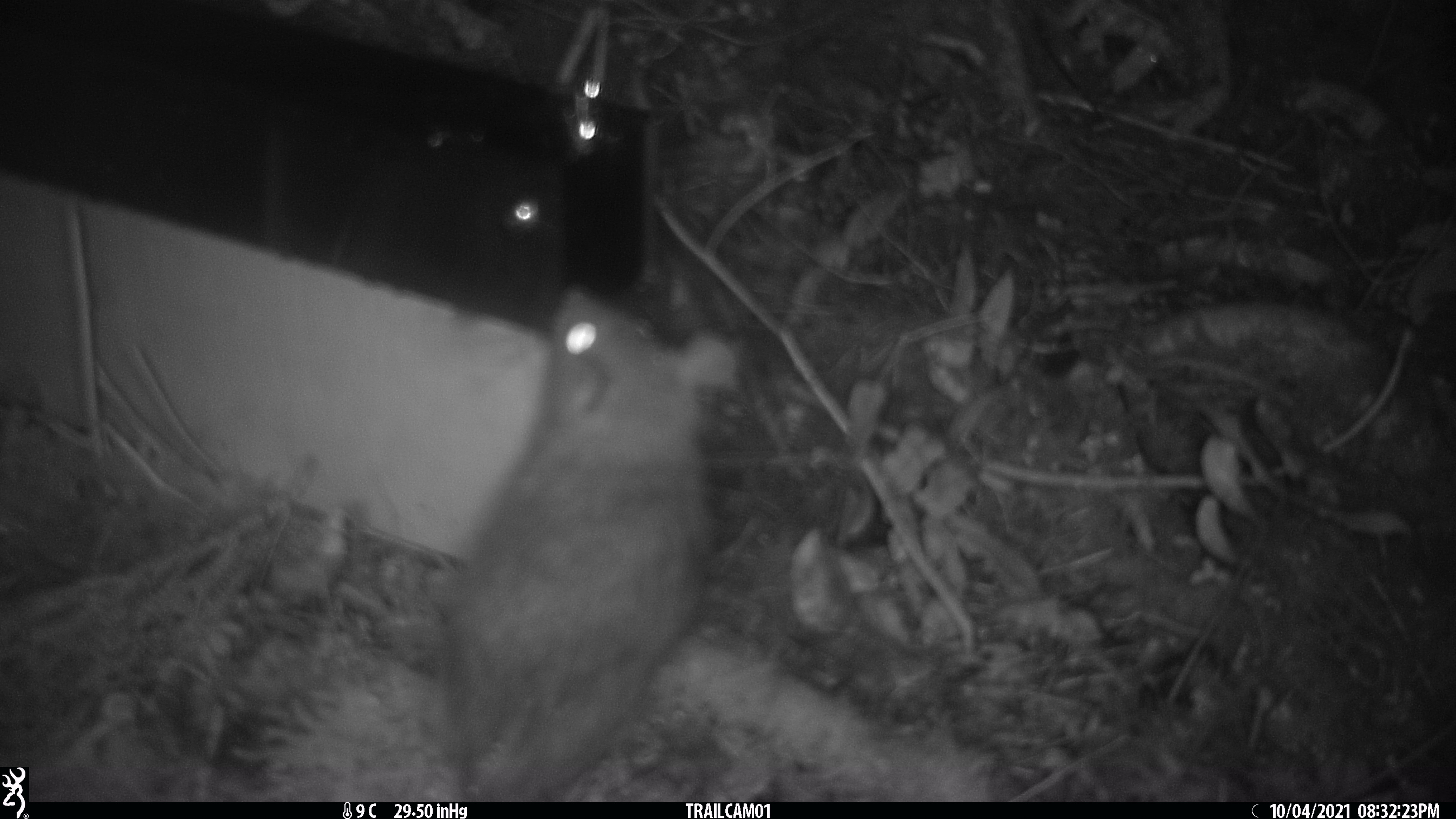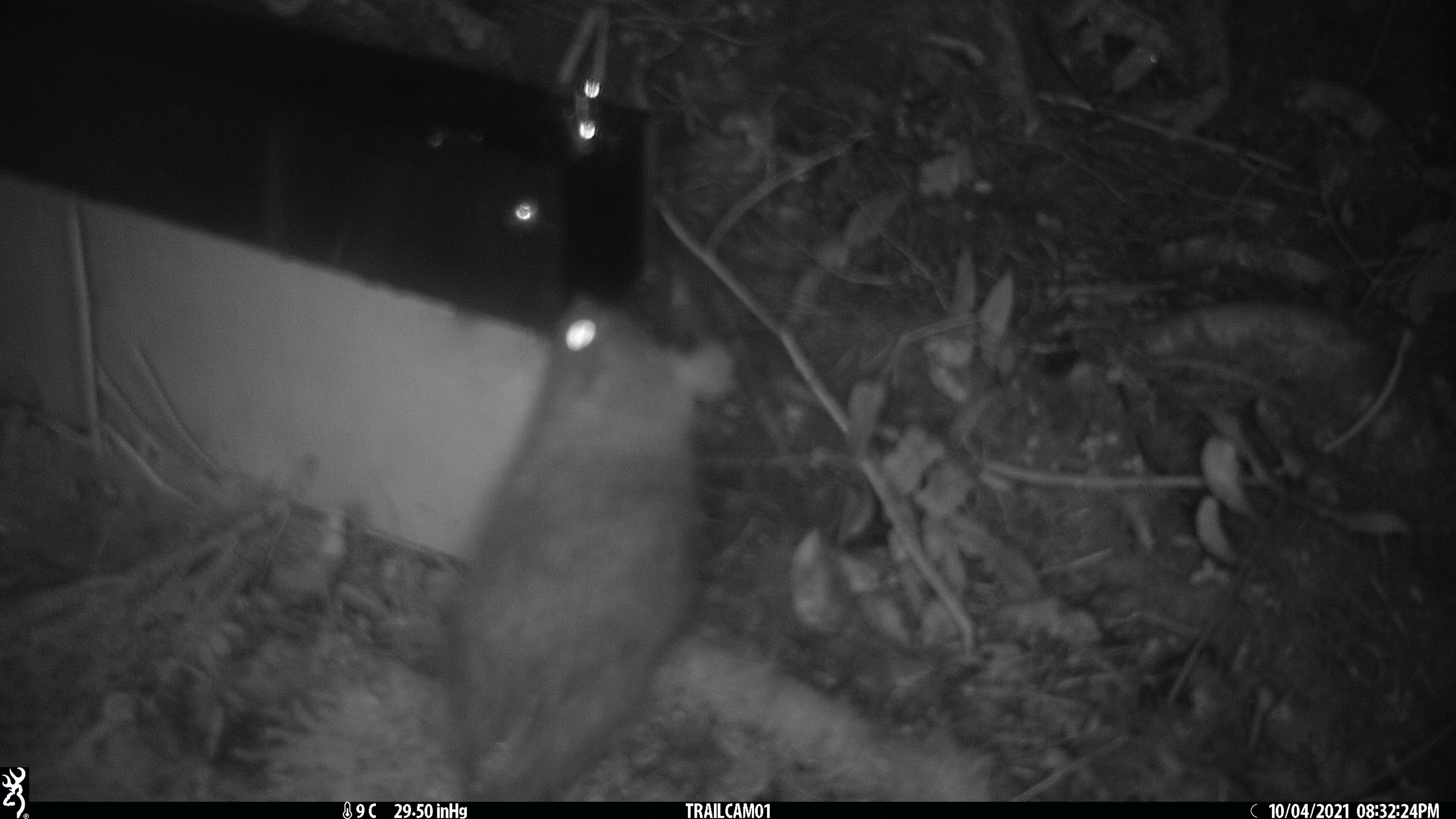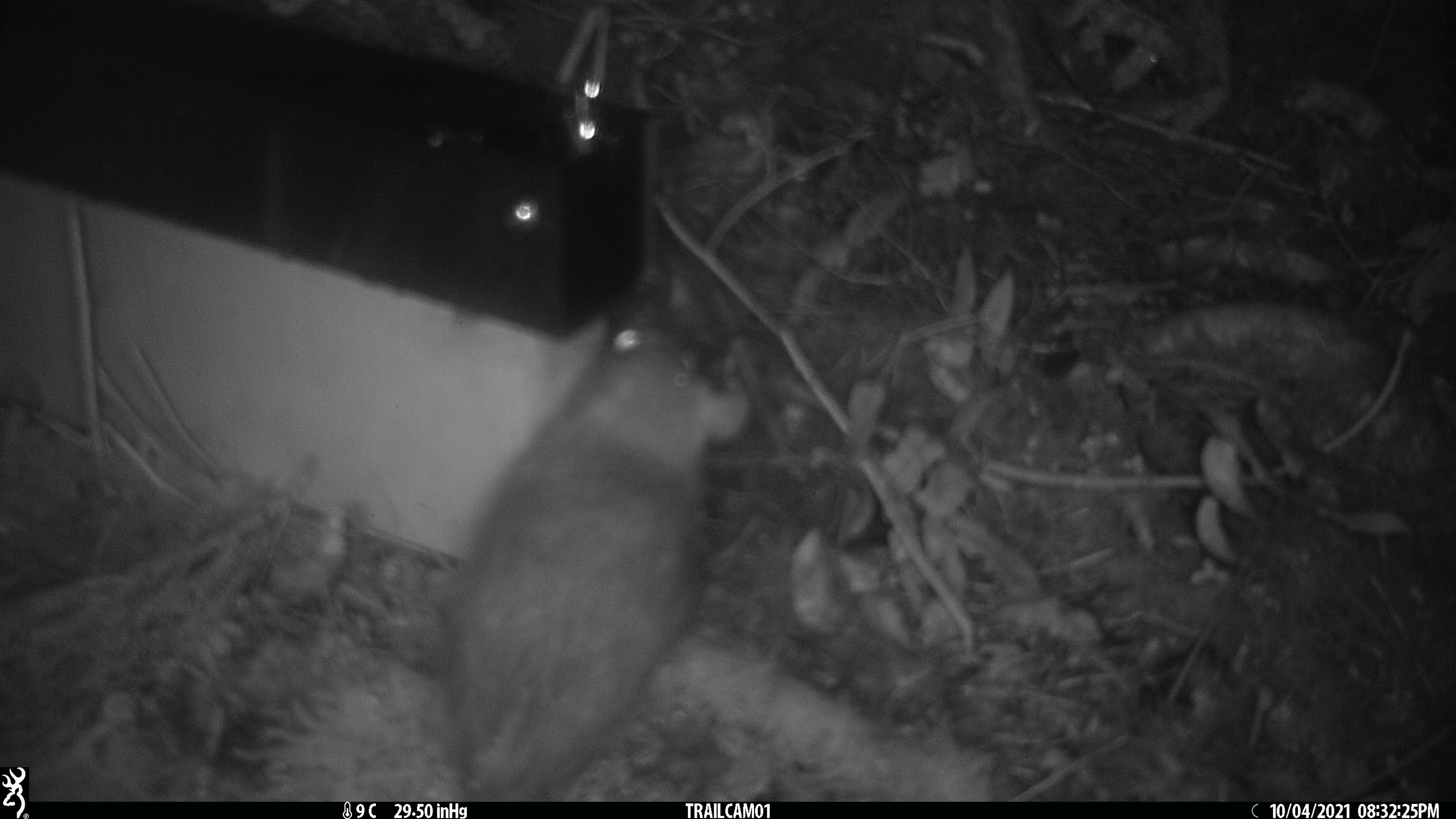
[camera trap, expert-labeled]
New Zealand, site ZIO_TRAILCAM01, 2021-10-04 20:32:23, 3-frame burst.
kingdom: Animalia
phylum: Chordata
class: Mammalia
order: Rodentia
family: Muridae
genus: Rattus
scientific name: Rattus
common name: rat